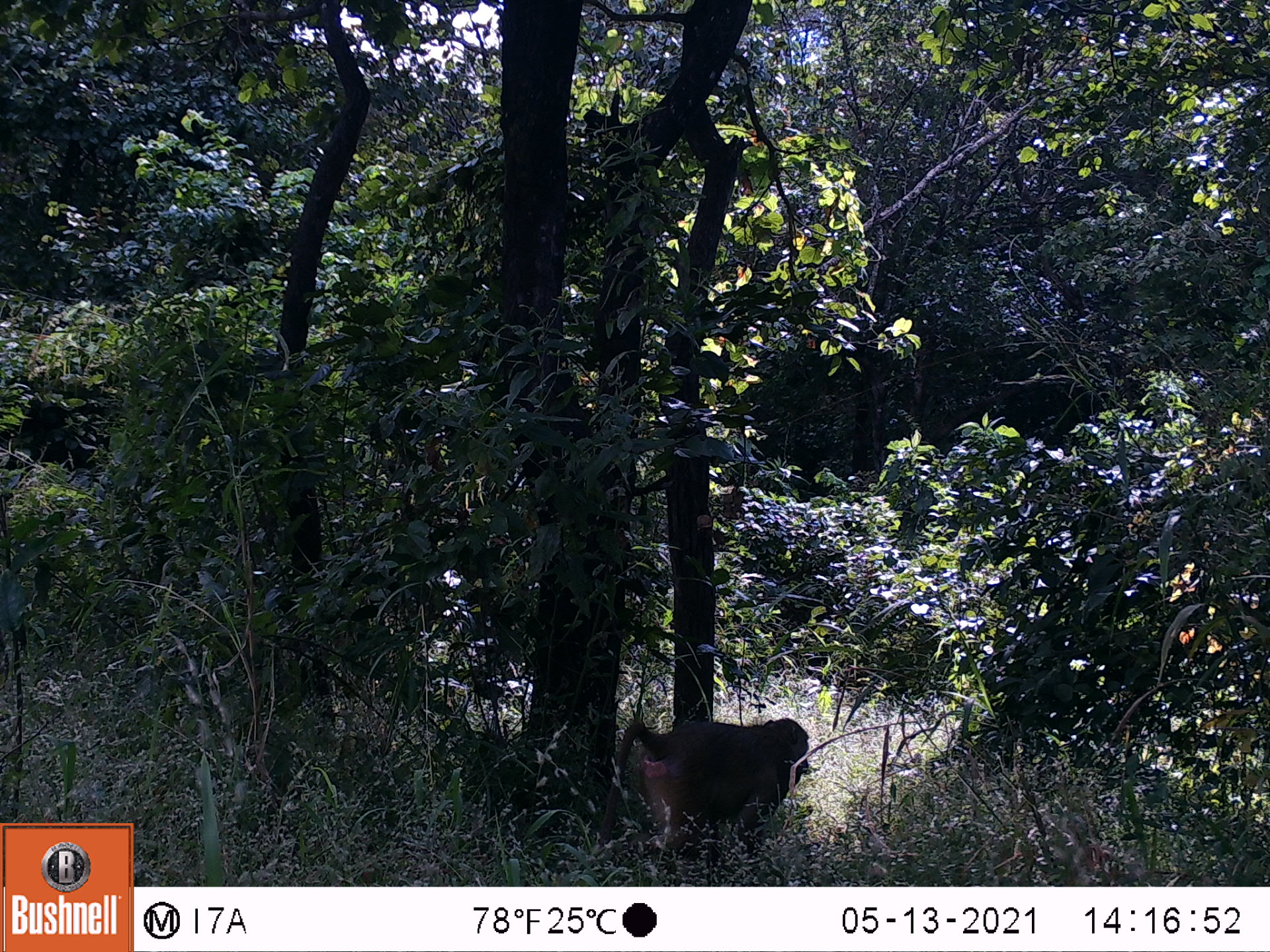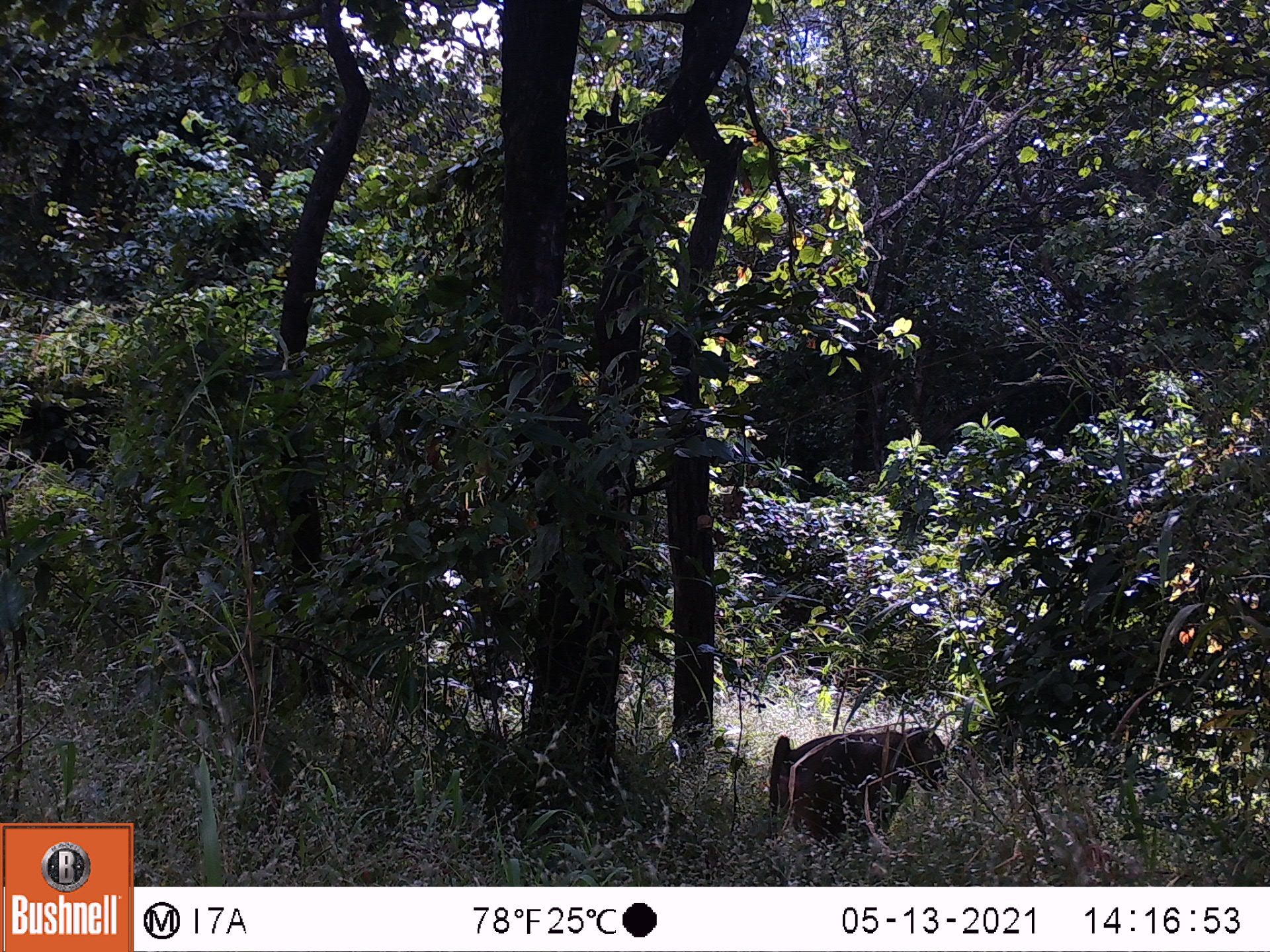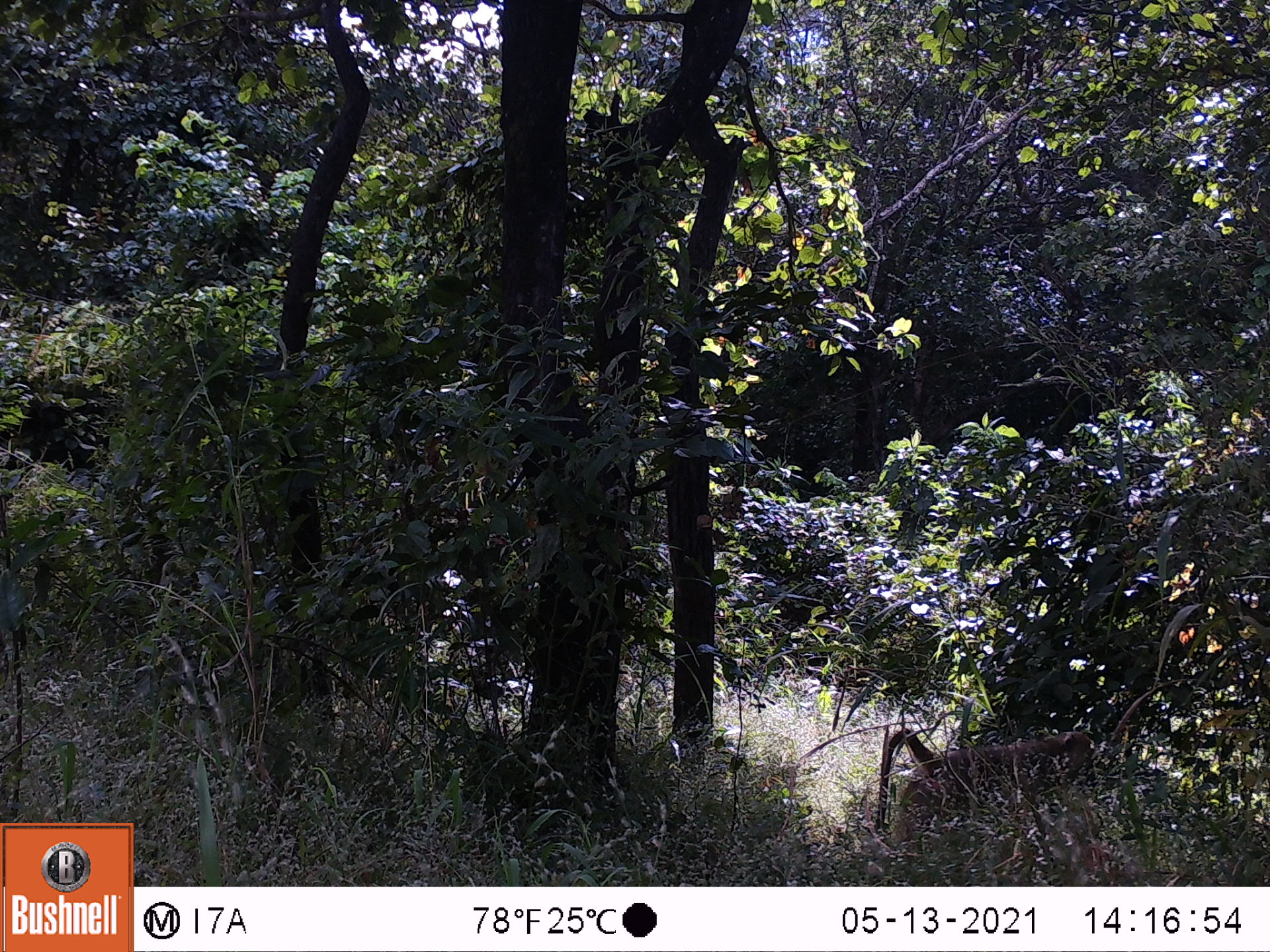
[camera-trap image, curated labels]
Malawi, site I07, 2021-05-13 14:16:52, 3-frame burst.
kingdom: Animalia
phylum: Chordata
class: Mammalia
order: Primates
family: Cercopithecidae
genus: Papio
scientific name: Papio cynocephalus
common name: yellow baboon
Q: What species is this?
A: Yellow baboon (Papio cynocephalus).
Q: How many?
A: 1.